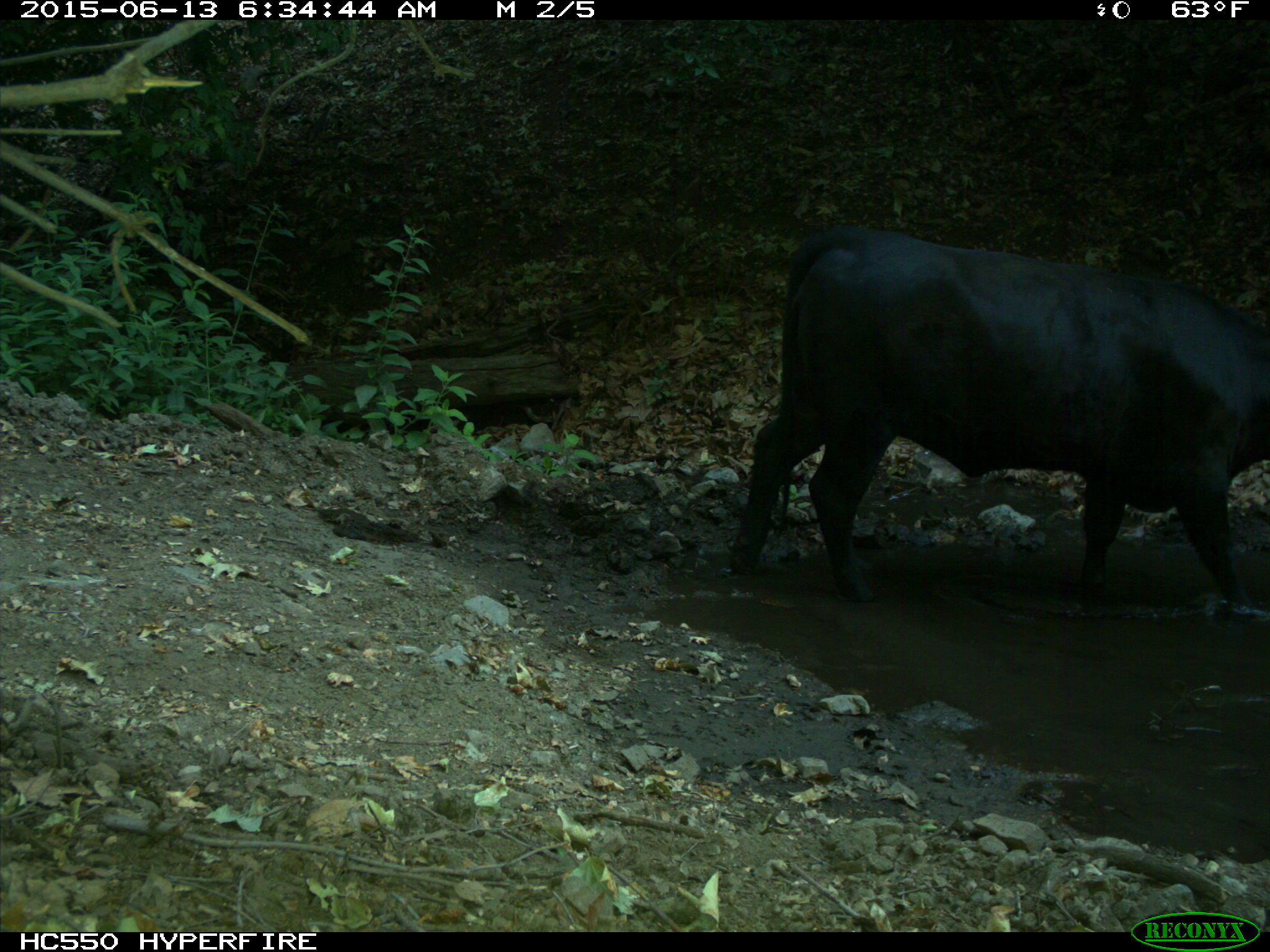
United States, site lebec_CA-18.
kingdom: Animalia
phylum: Chordata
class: Mammalia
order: Artiodactyla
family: Bovidae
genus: Bos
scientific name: Bos taurus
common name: domestic cow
Bos taurus (domestic cow).